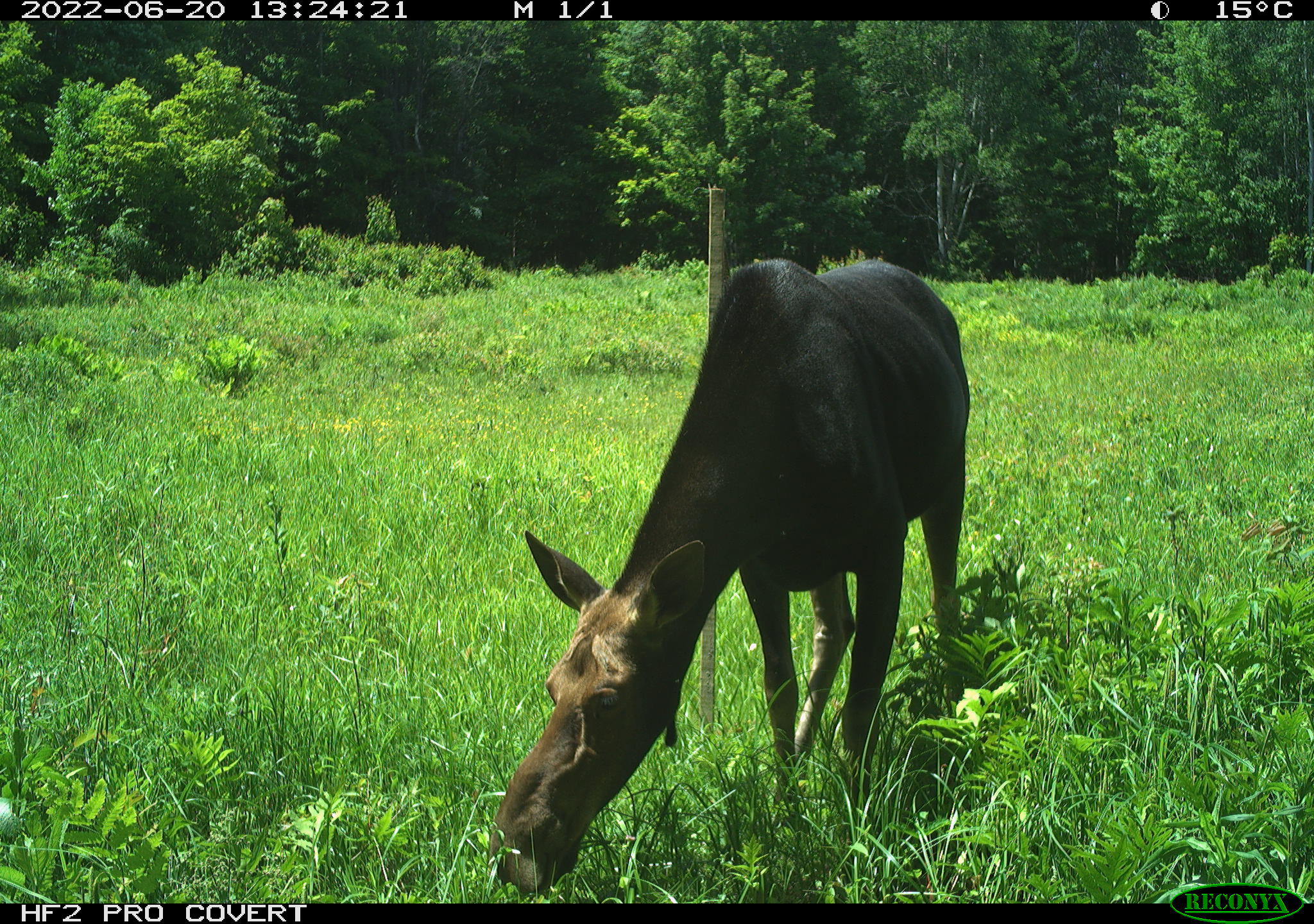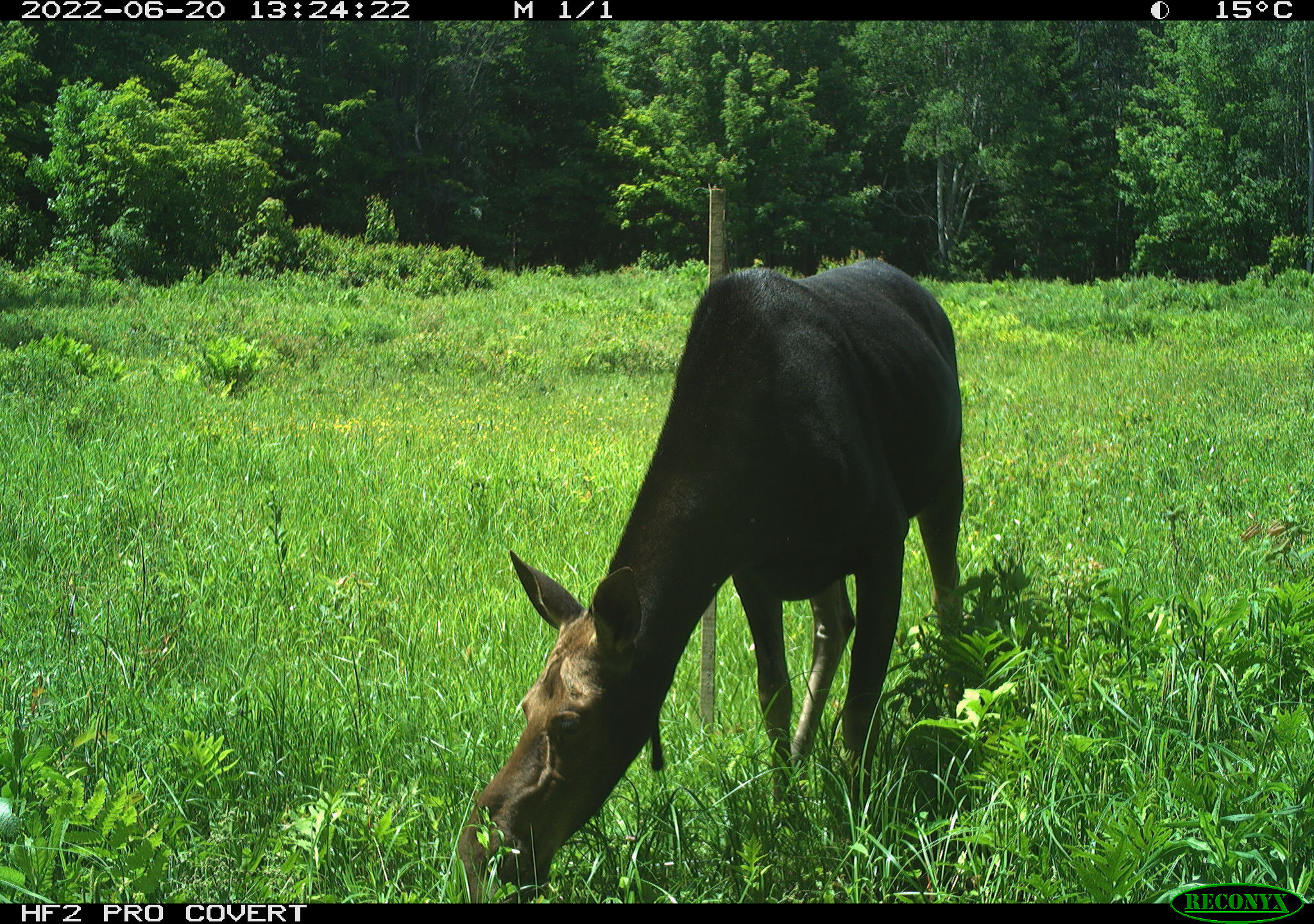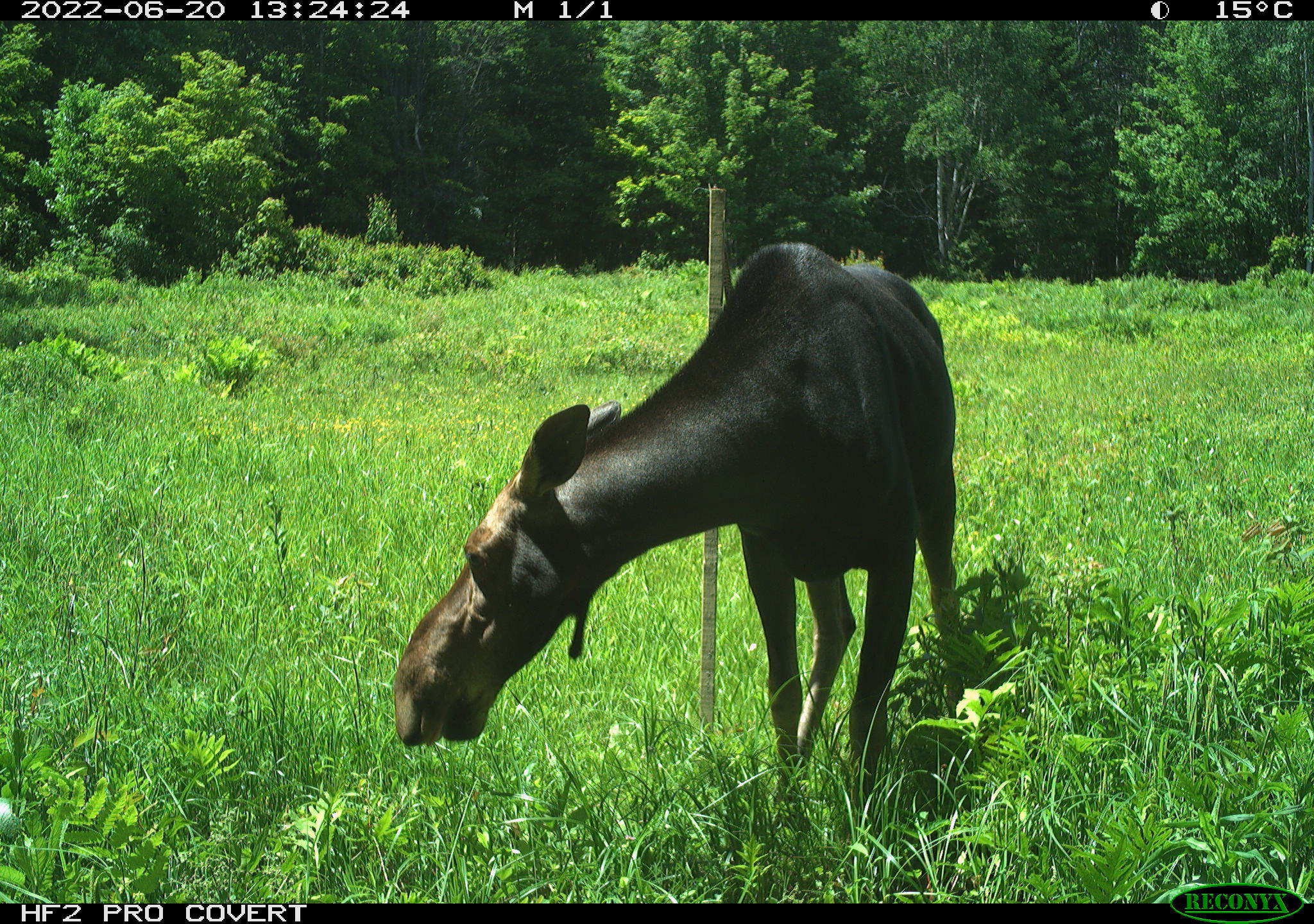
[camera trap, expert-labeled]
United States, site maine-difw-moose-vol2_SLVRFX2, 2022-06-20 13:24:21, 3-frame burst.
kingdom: Animalia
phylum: Chordata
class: Mammalia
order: Artiodactyla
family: Cervidae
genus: Alces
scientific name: Alces alces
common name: moose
Moose (Alces alces).